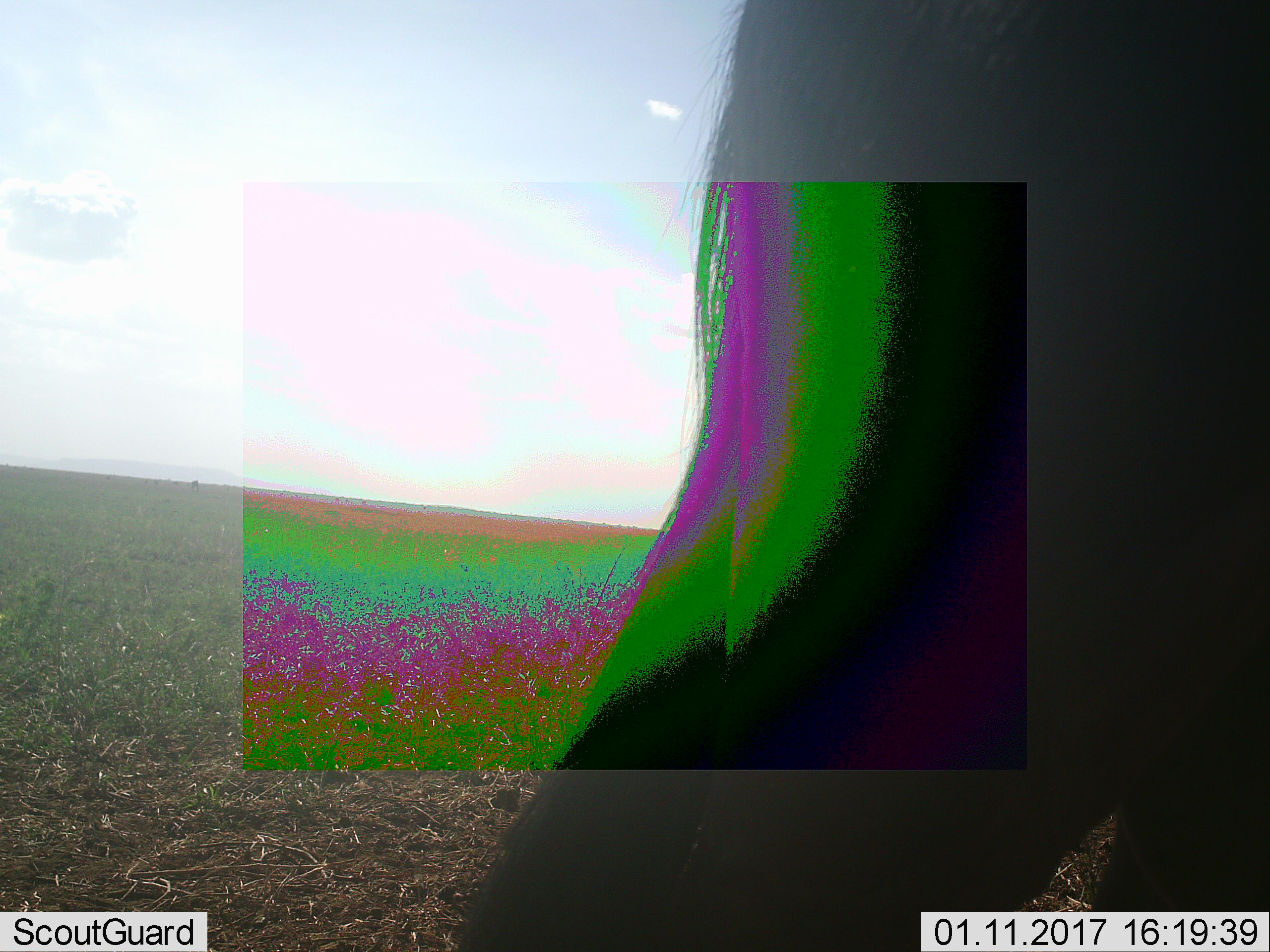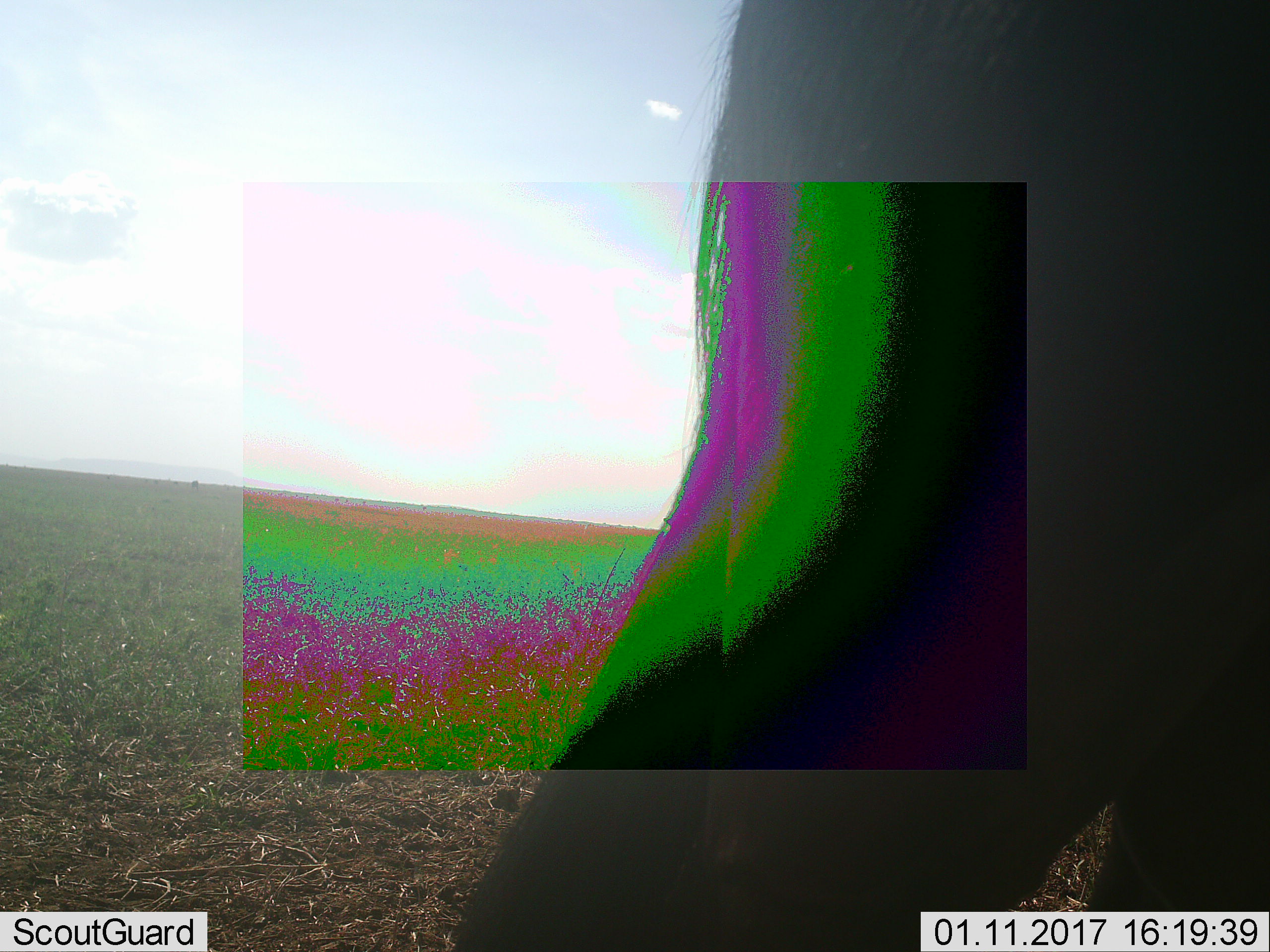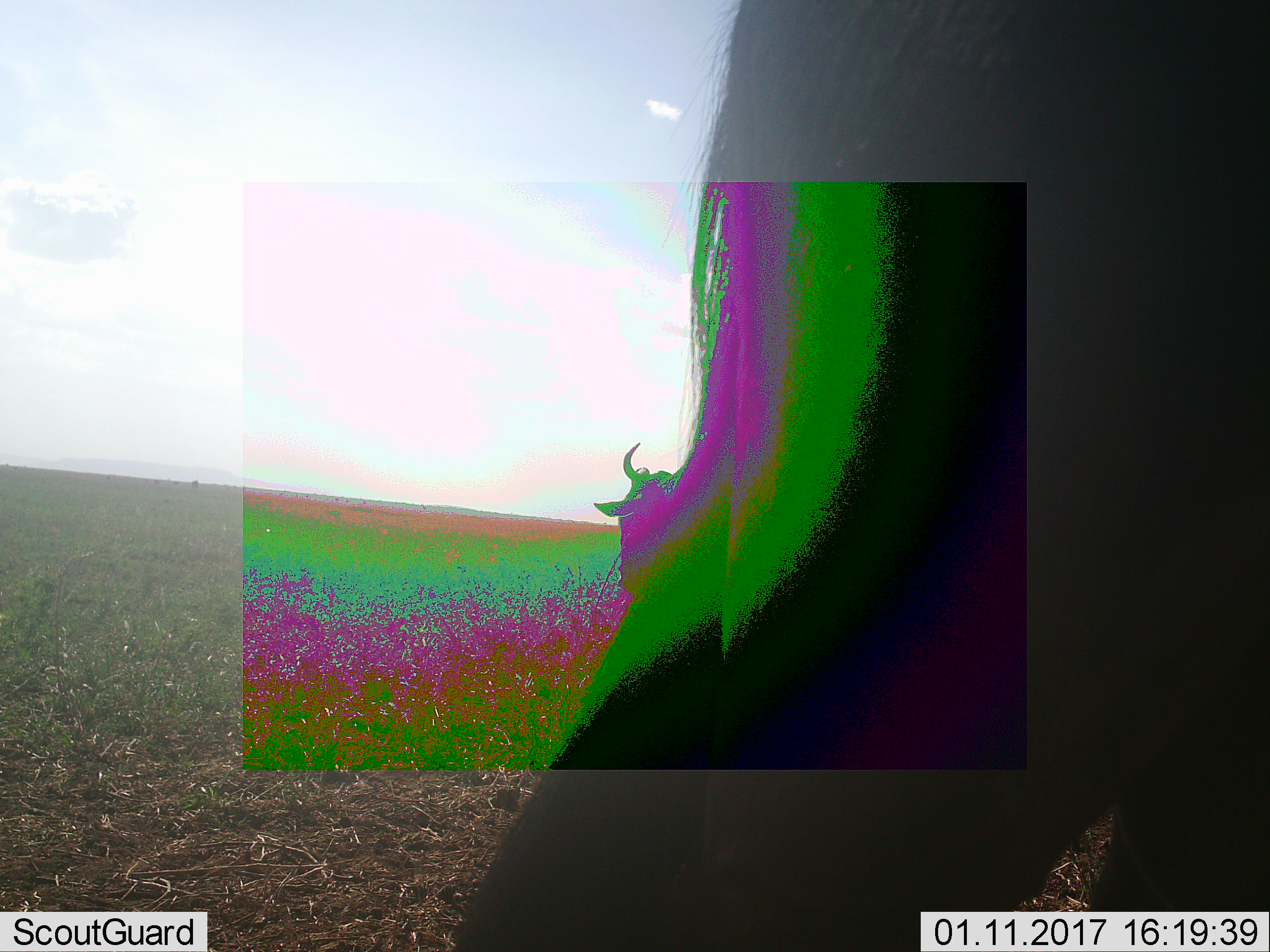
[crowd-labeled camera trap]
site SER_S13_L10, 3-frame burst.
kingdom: Animalia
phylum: Chordata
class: Mammalia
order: Artiodactyla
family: Bovidae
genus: Connochaetes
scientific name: Connochaetes taurinus taurinus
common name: blue wildebeest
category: wildebeestblue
Wildebeestblue (blue wildebeest) (Connochaetes taurinus taurinus), count 1. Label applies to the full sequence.